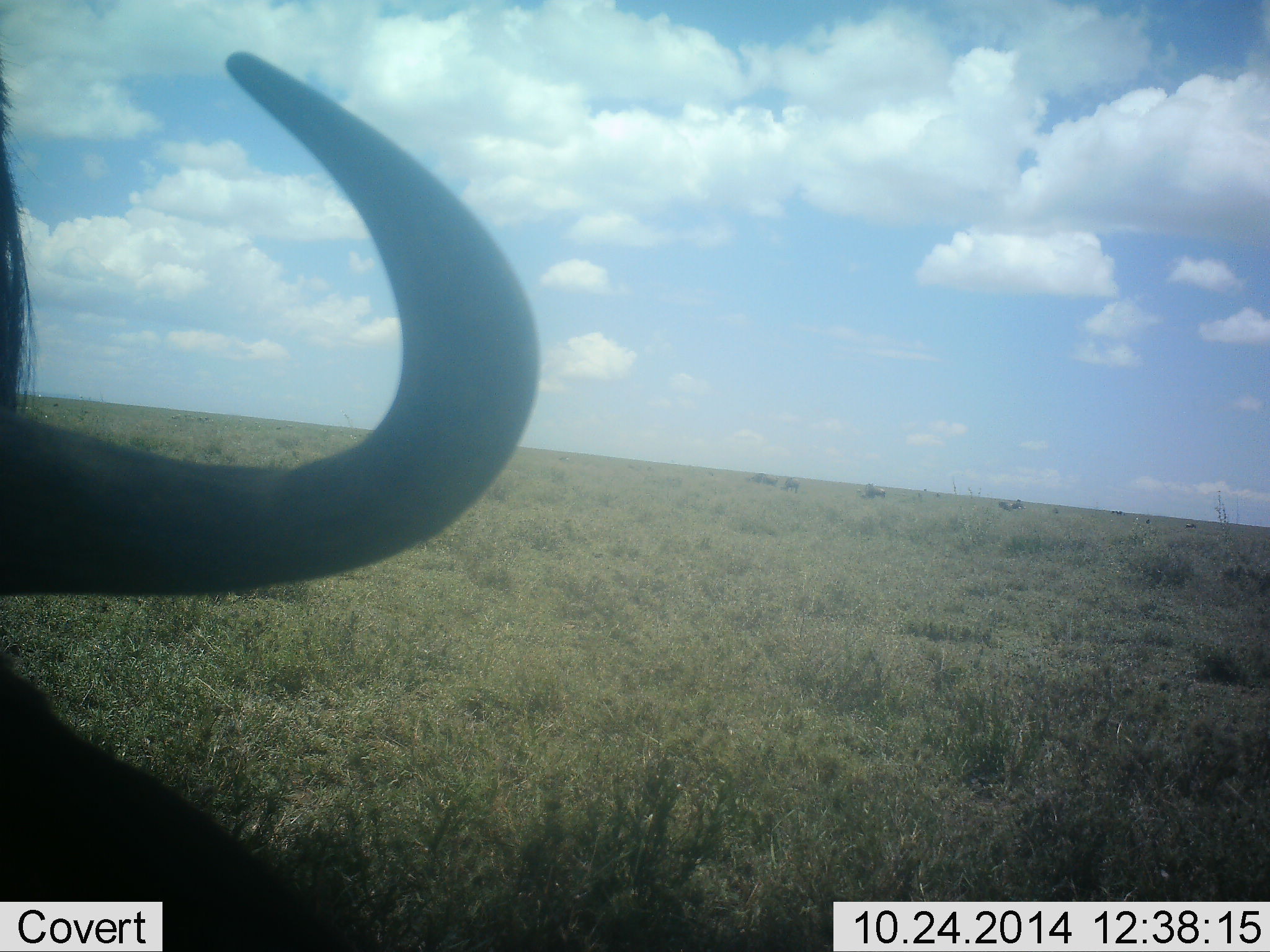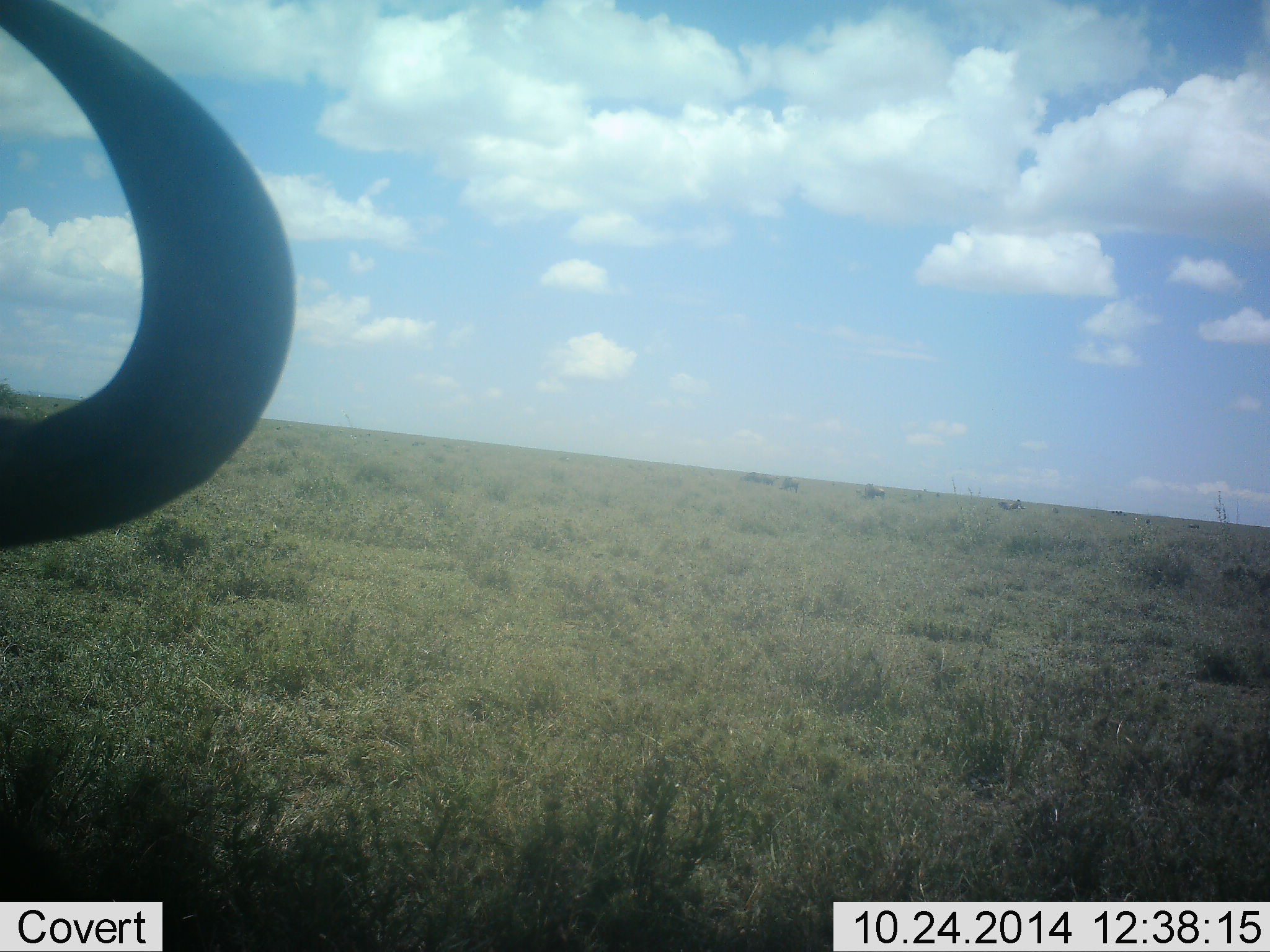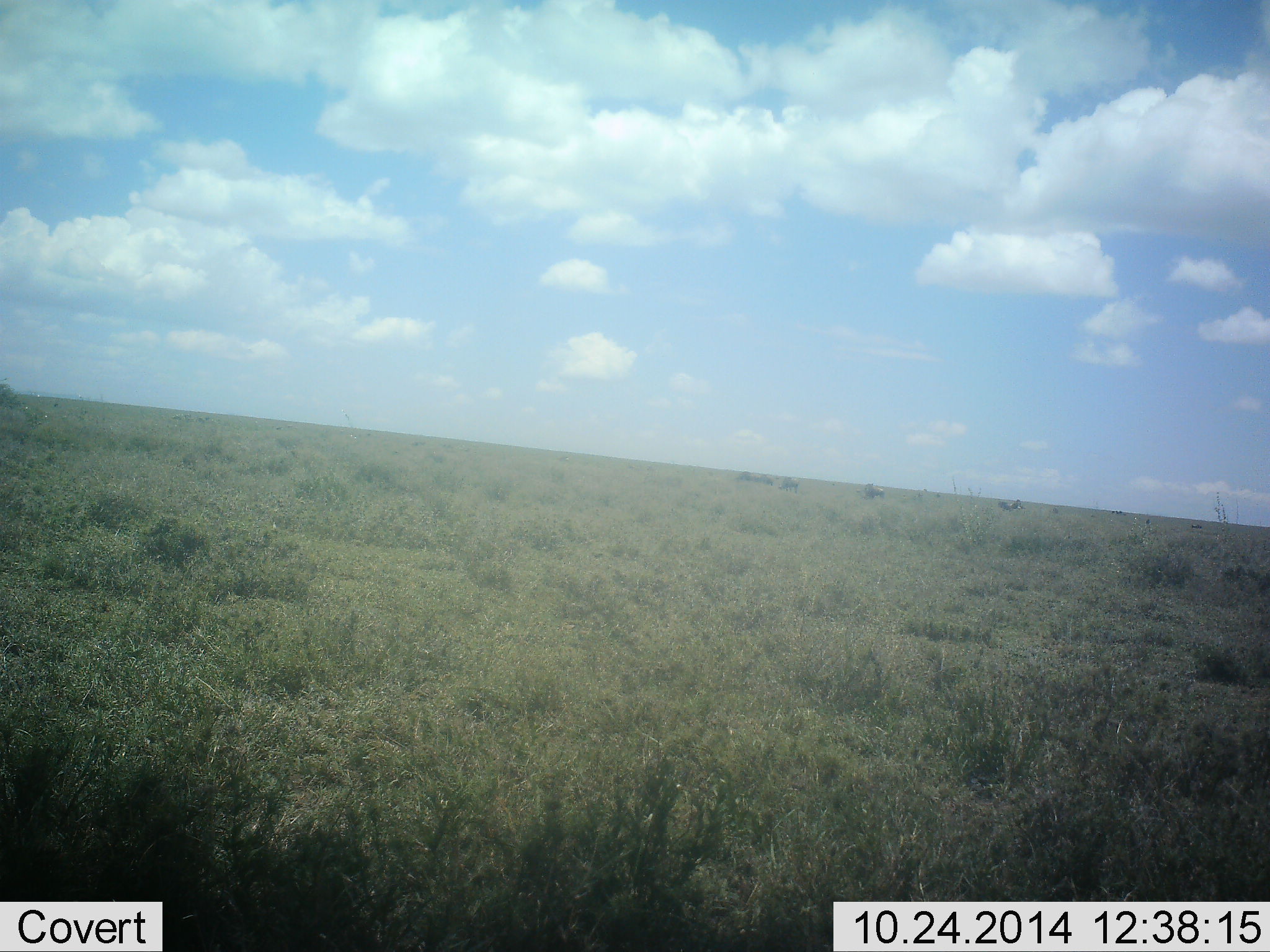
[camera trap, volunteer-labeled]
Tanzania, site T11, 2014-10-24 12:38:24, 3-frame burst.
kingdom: Animalia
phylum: Chordata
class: Mammalia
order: Artiodactyla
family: Bovidae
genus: Connochaetes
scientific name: Connochaetes taurinus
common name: blue wildebeest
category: wildebeest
Wildebeest (blue wildebeest) (Connochaetes taurinus), count 1. Behavior (volunteer vote fractions): standing 25%, resting 33%, moving 33%, interacting 0%. Young present (vote fraction): 0%. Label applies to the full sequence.